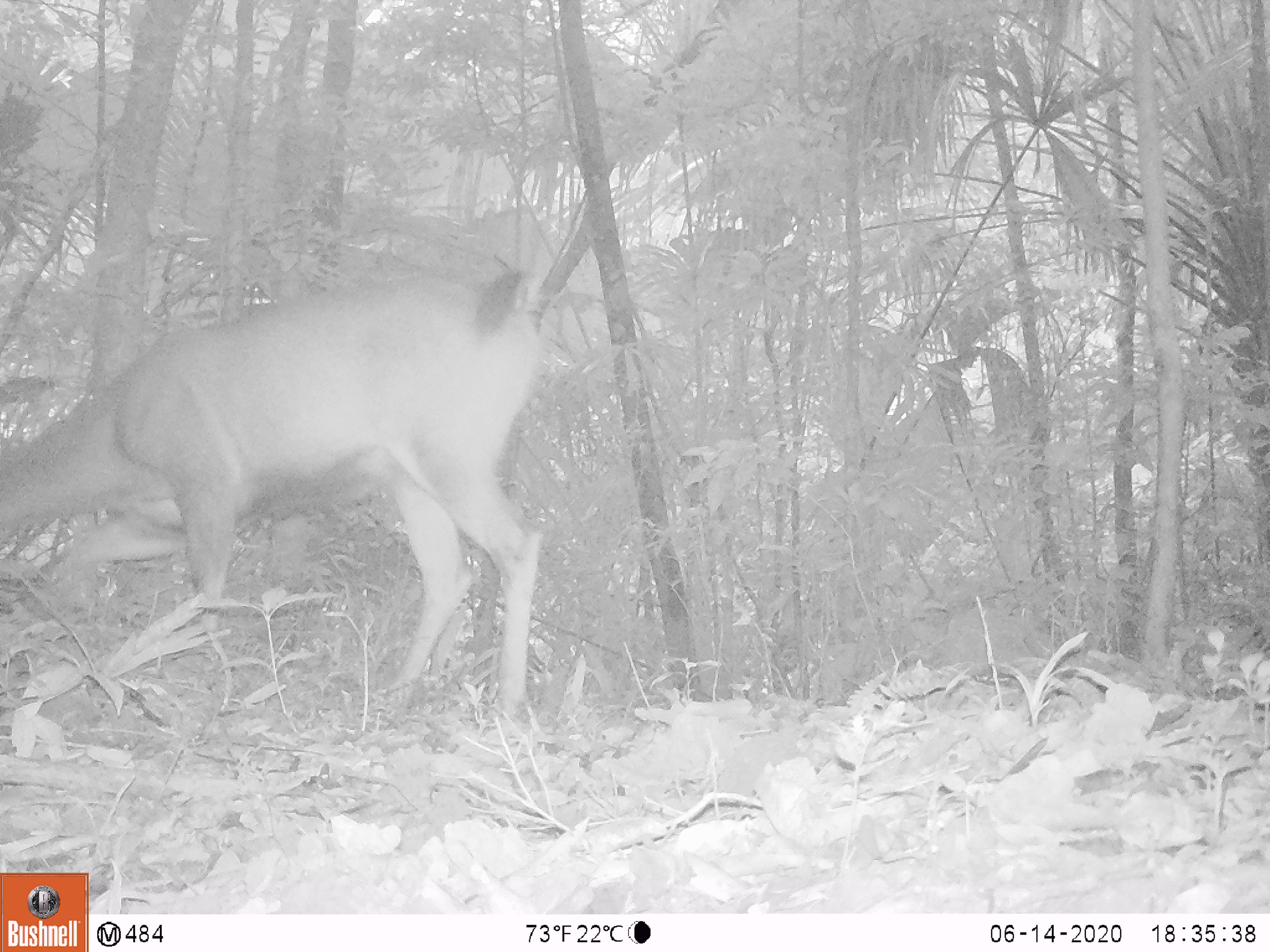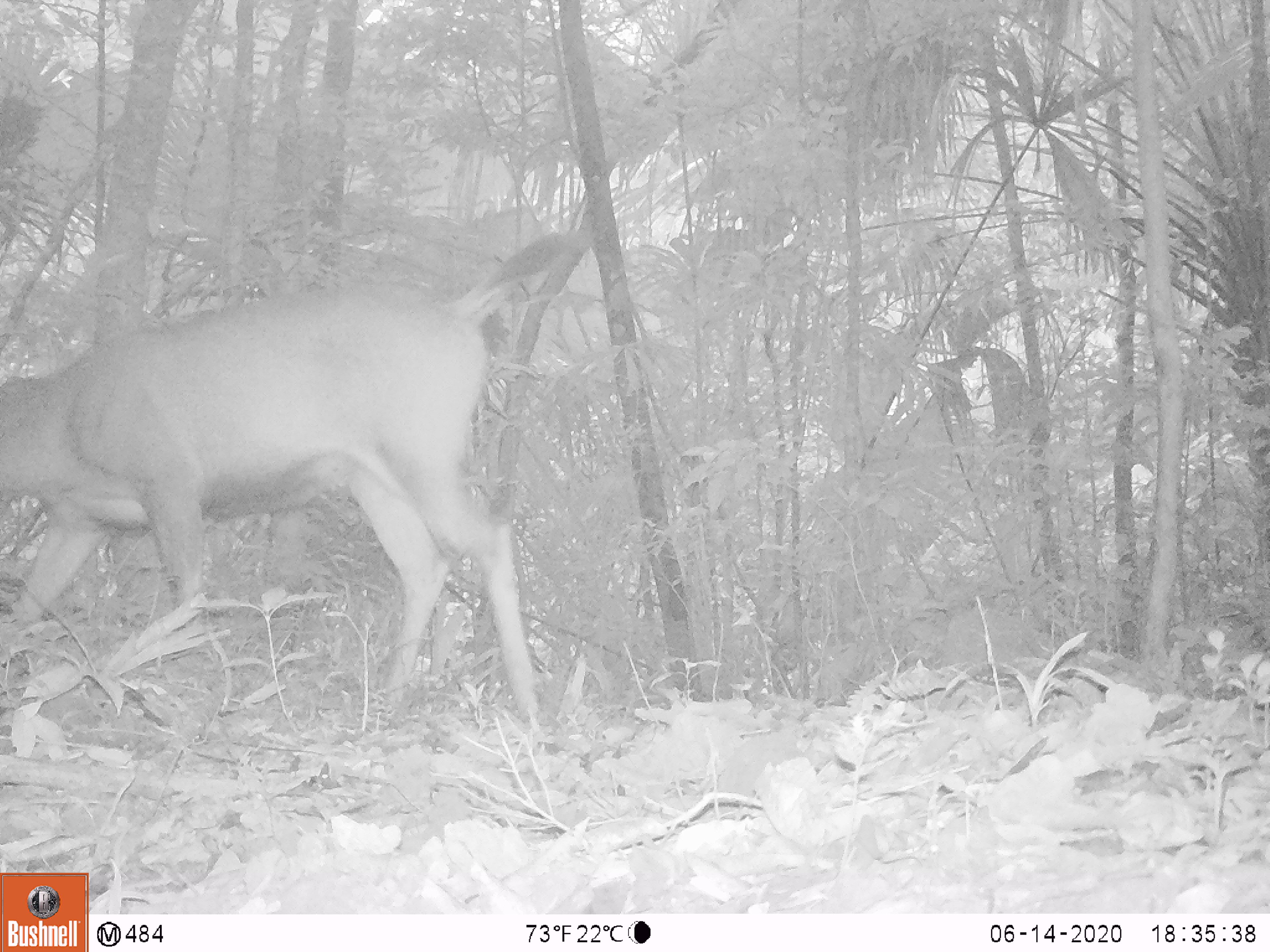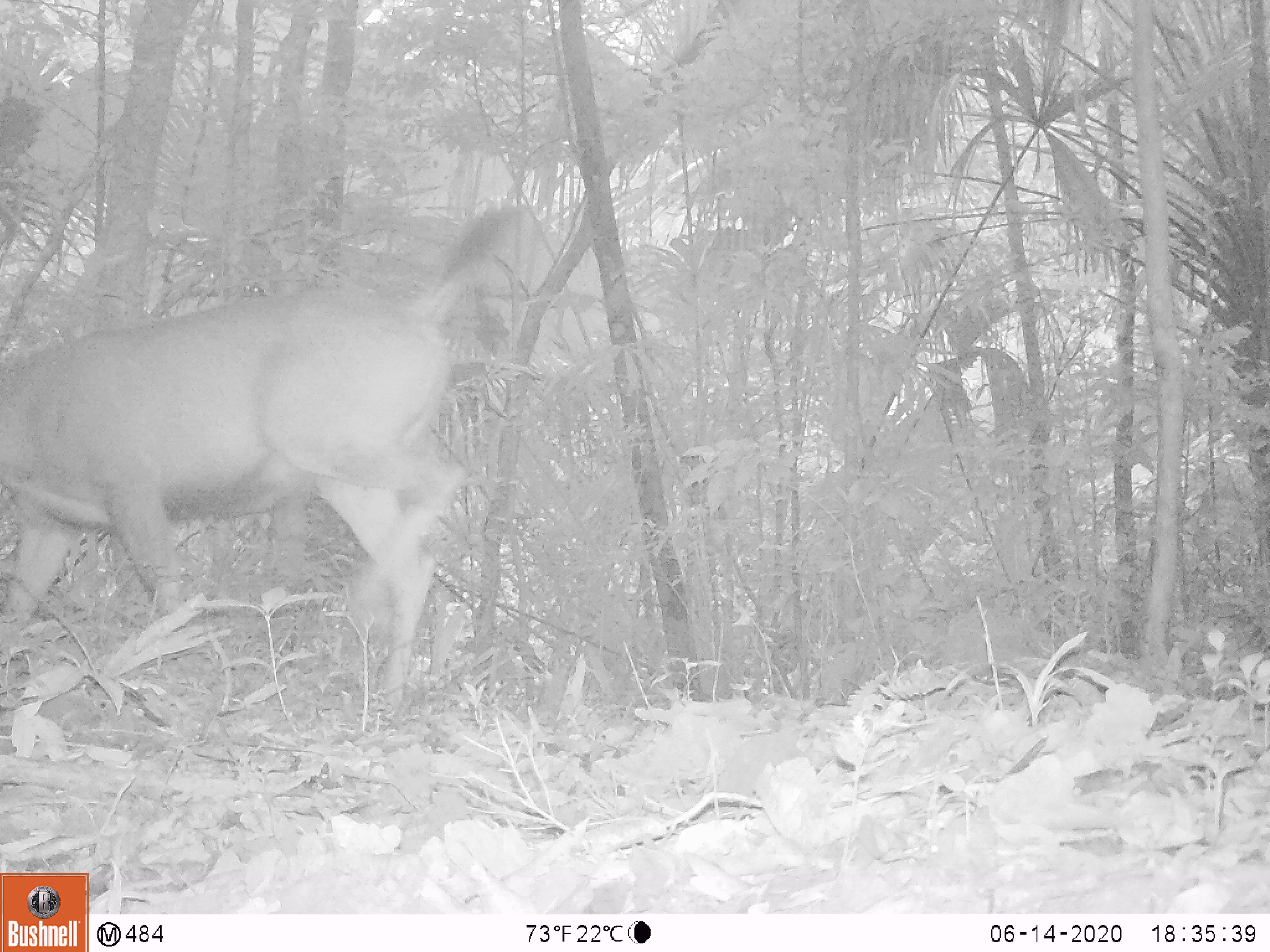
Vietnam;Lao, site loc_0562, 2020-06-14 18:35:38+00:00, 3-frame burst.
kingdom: Animalia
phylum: Chordata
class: Mammalia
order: Artiodactyla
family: Cervidae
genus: Rusa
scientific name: Rusa unicolor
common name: sambar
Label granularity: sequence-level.